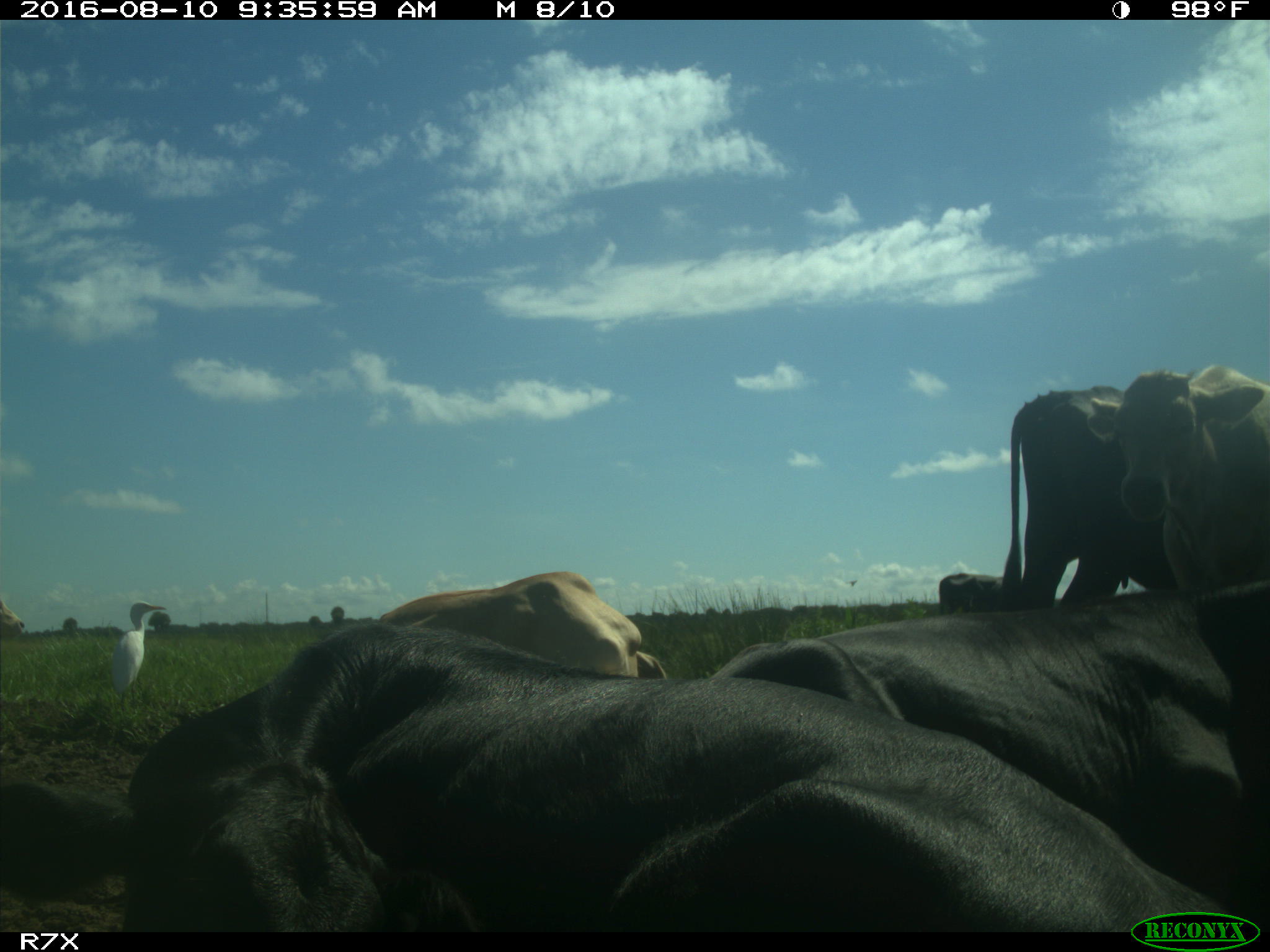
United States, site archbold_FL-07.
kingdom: Animalia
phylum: Chordata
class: Mammalia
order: Artiodactyla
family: Bovidae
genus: Bos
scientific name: Bos taurus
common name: domestic cow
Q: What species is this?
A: Bos taurus (domestic cow).